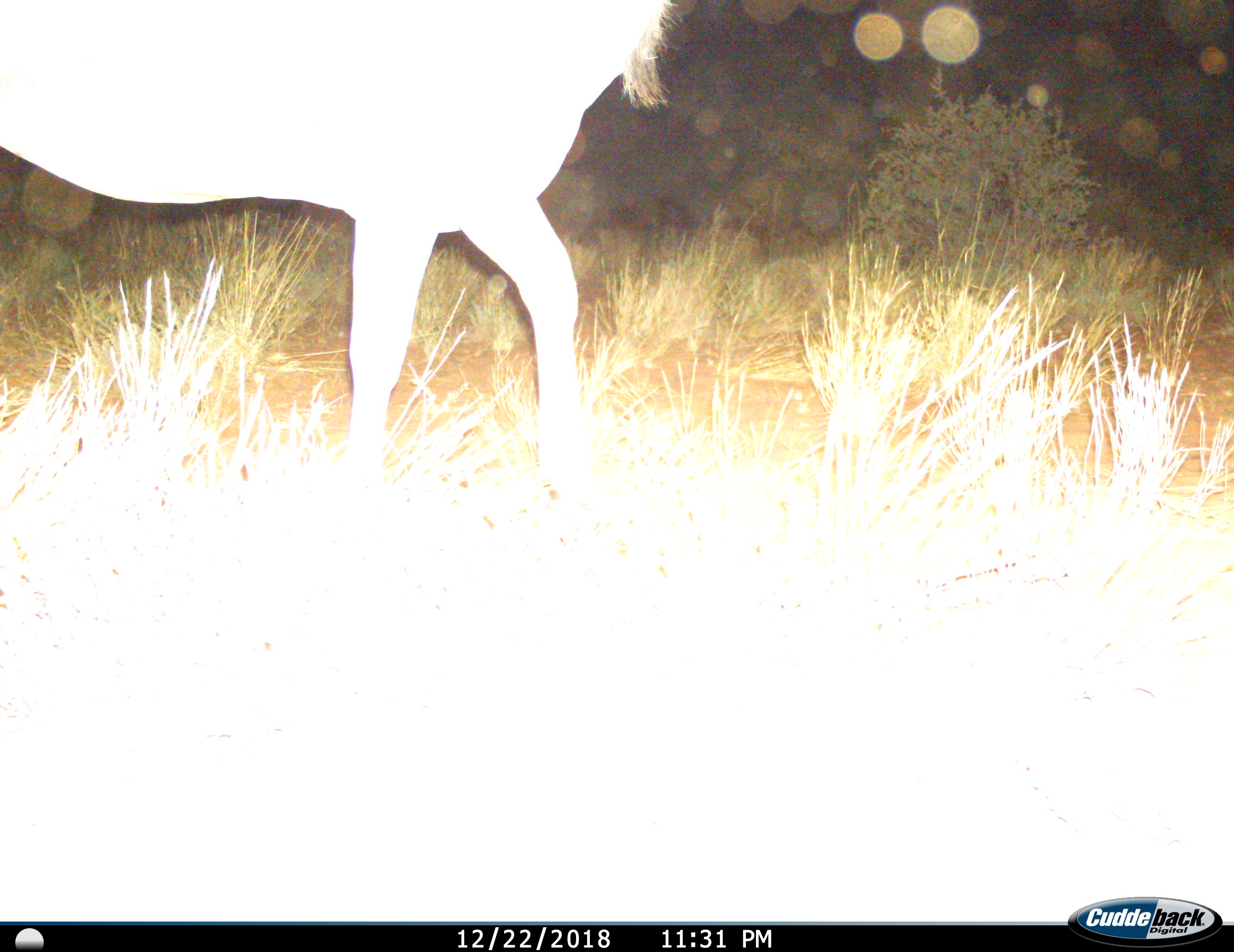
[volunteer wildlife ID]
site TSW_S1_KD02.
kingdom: Animalia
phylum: Chordata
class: Mammalia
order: Artiodactyla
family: Bovidae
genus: Connochaetes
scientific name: Connochaetes taurinus taurinus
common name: blue wildebeest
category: wildebeestblue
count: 1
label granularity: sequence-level